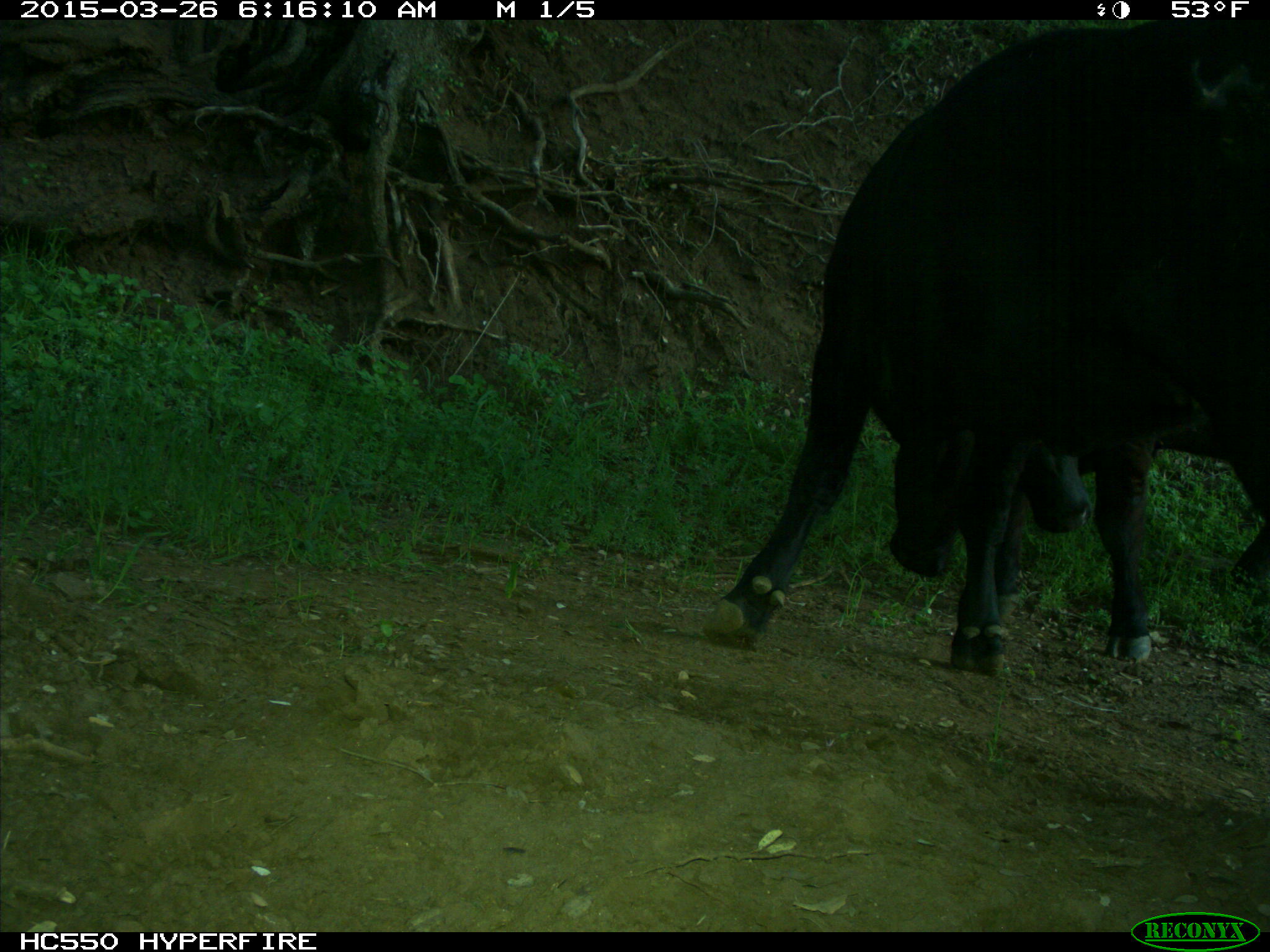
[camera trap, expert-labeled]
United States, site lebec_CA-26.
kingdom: Animalia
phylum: Chordata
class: Mammalia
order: Artiodactyla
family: Bovidae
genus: Bos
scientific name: Bos taurus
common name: domestic cow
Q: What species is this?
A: Bos taurus (domestic cow).